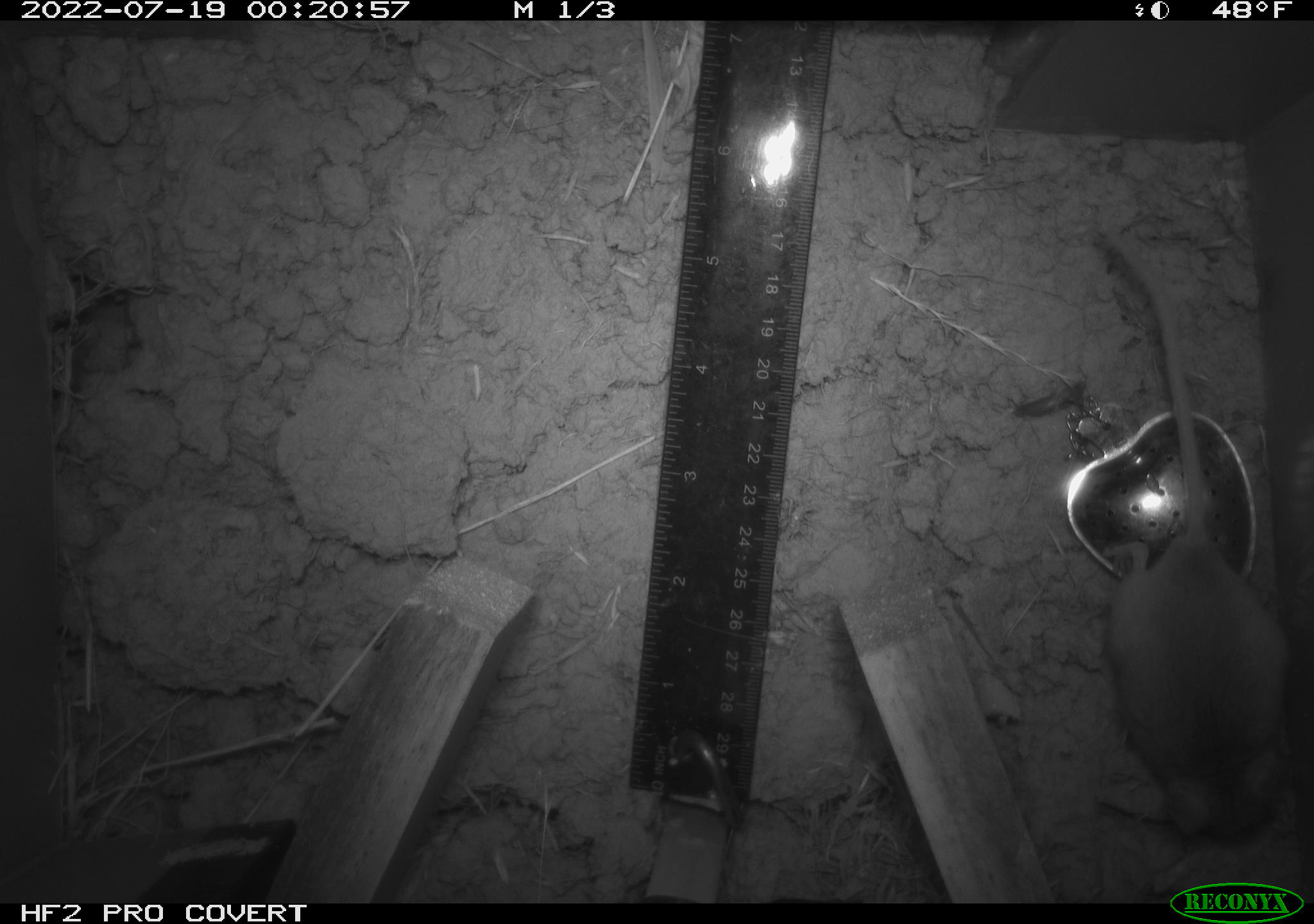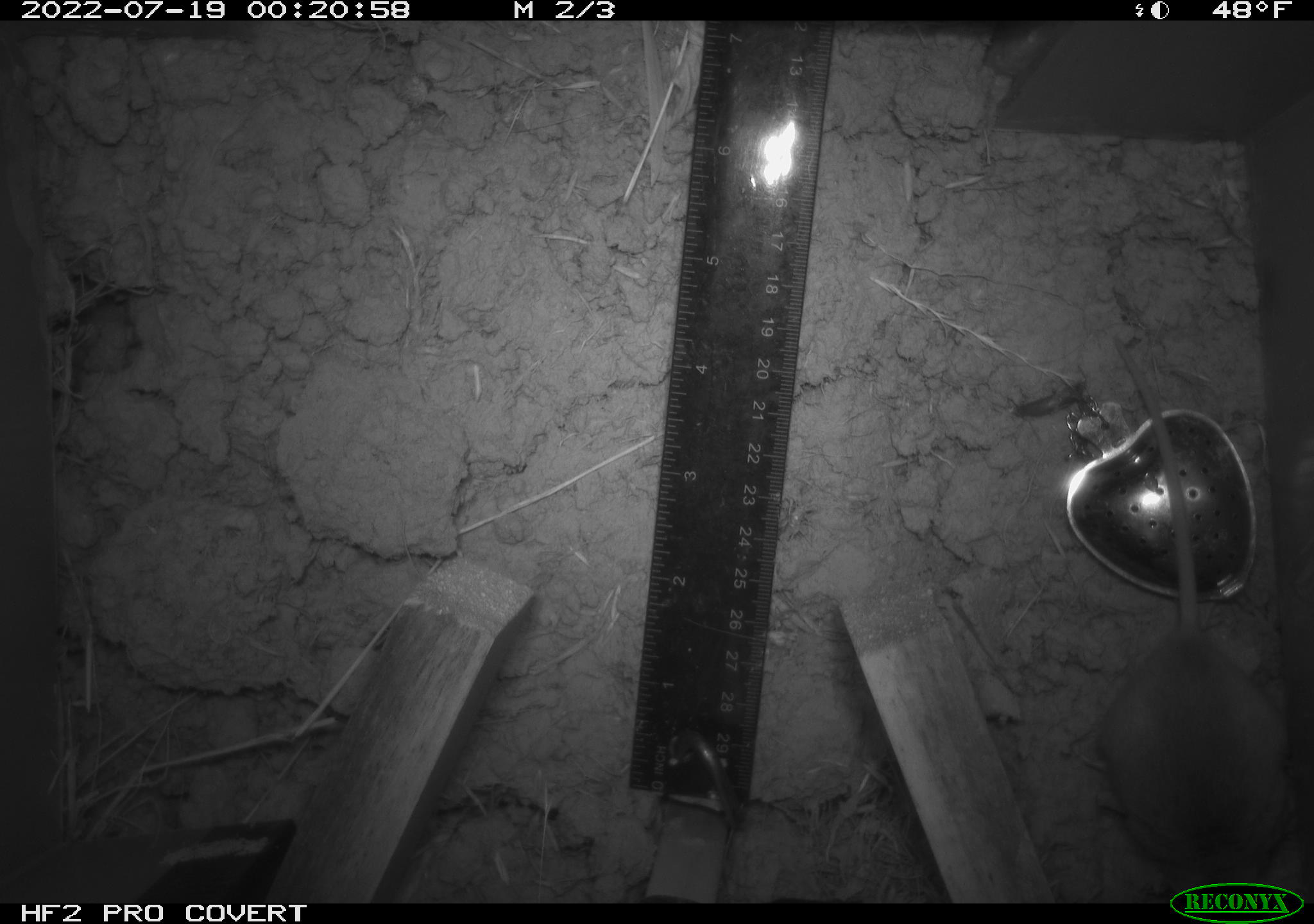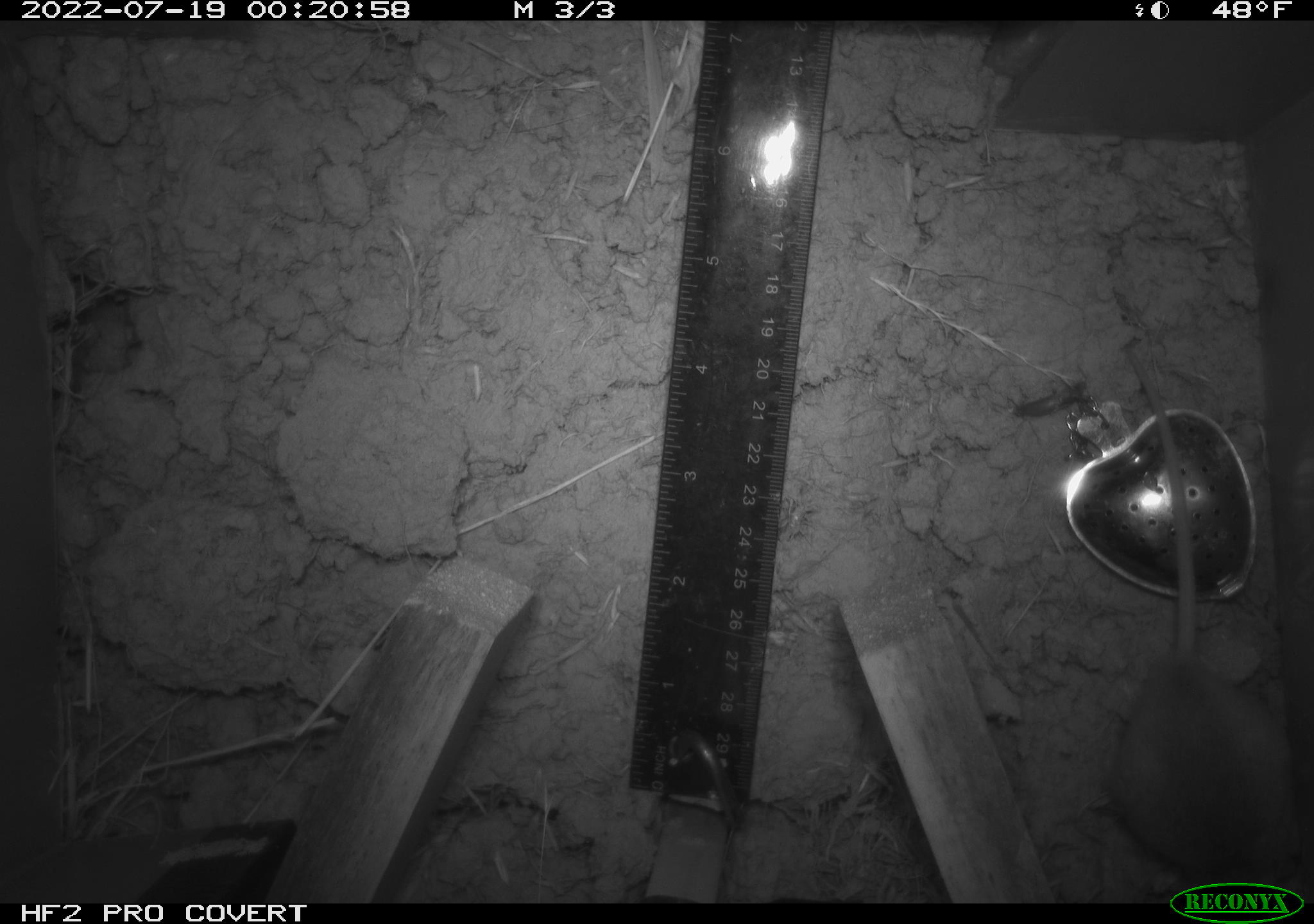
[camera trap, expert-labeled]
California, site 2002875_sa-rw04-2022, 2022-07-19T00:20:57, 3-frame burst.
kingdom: Animalia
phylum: Chordata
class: Mammalia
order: Rodentia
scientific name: Rodentia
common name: mouse species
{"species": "mouse species (Rodentia)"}